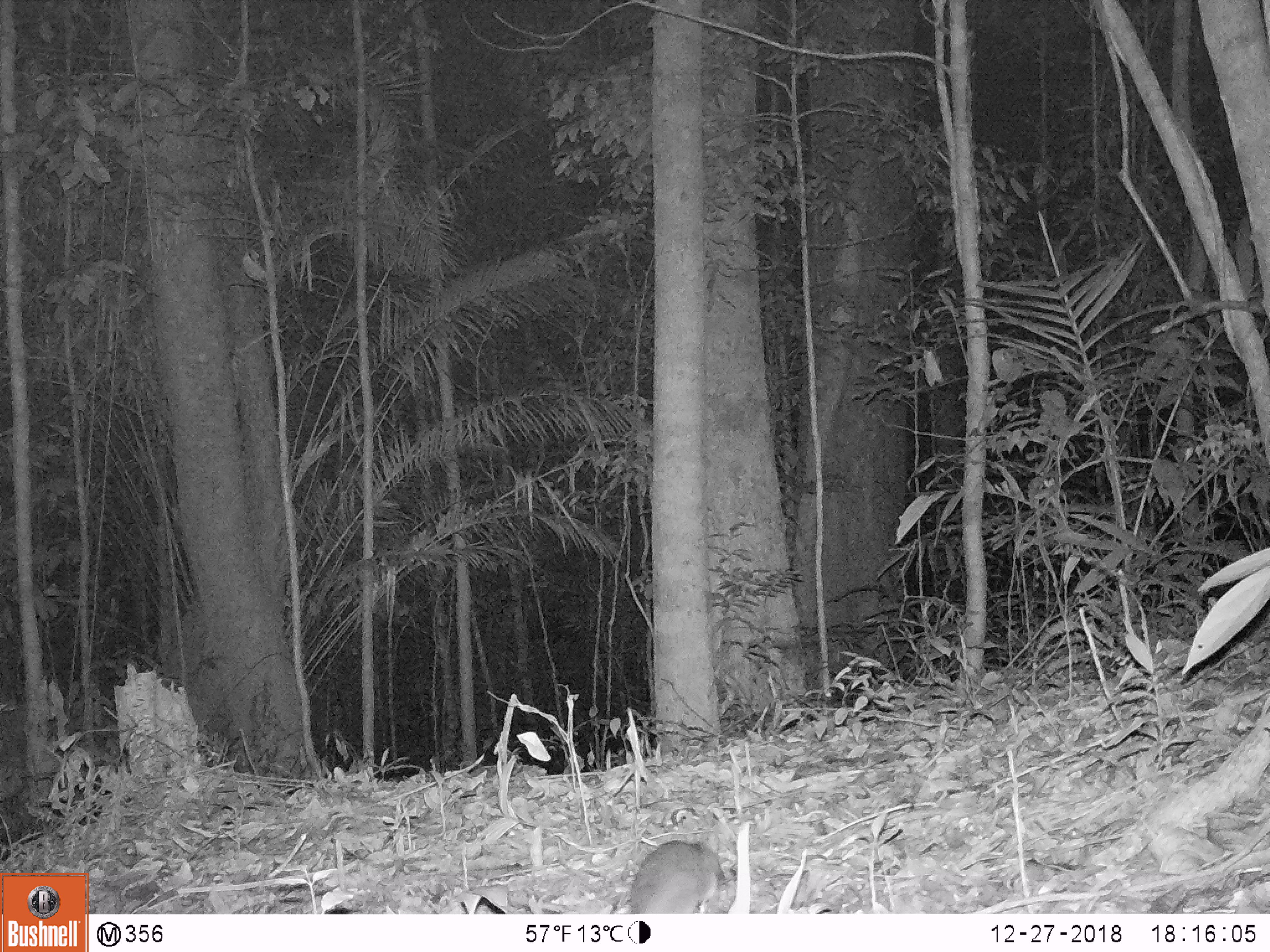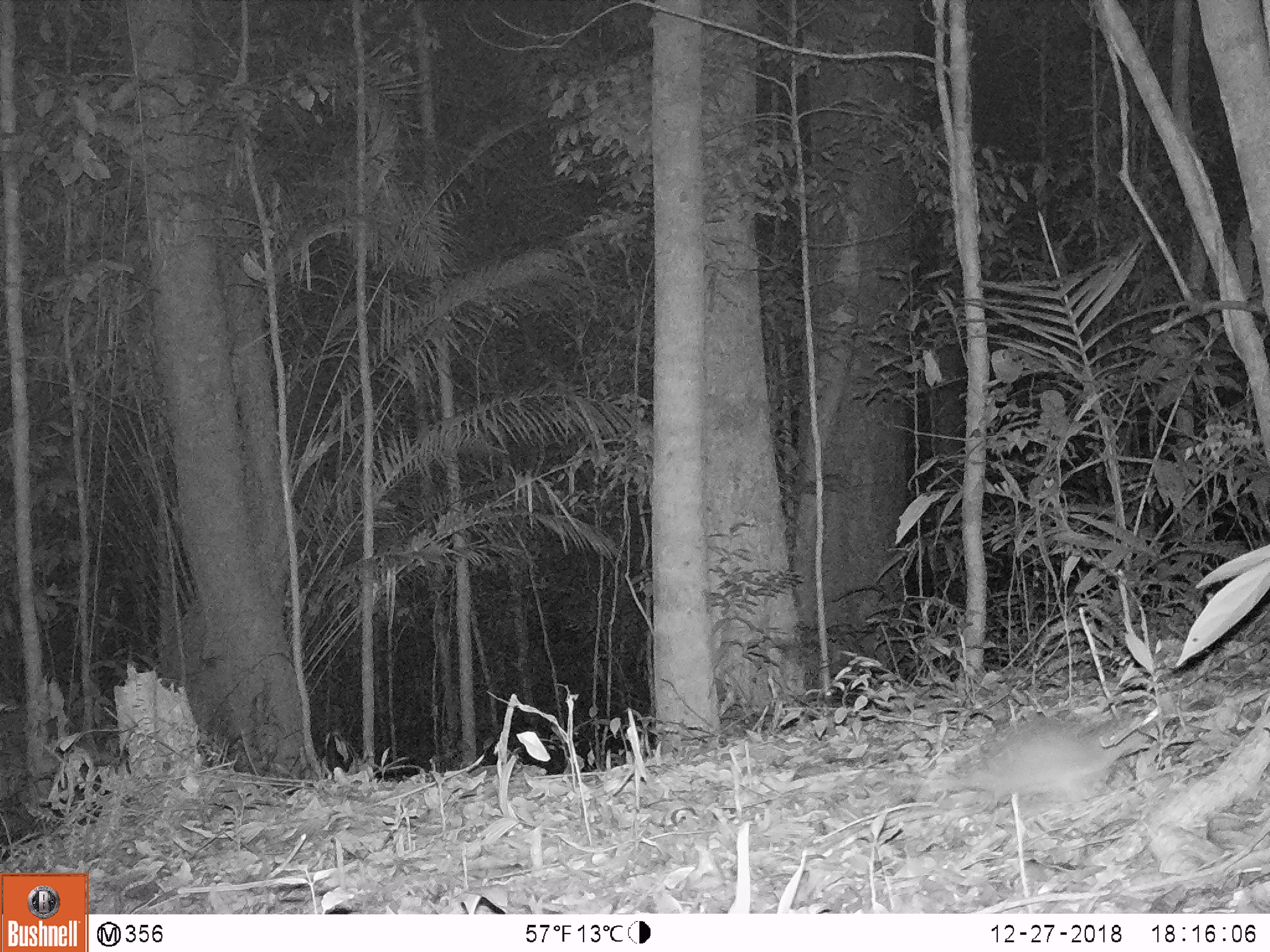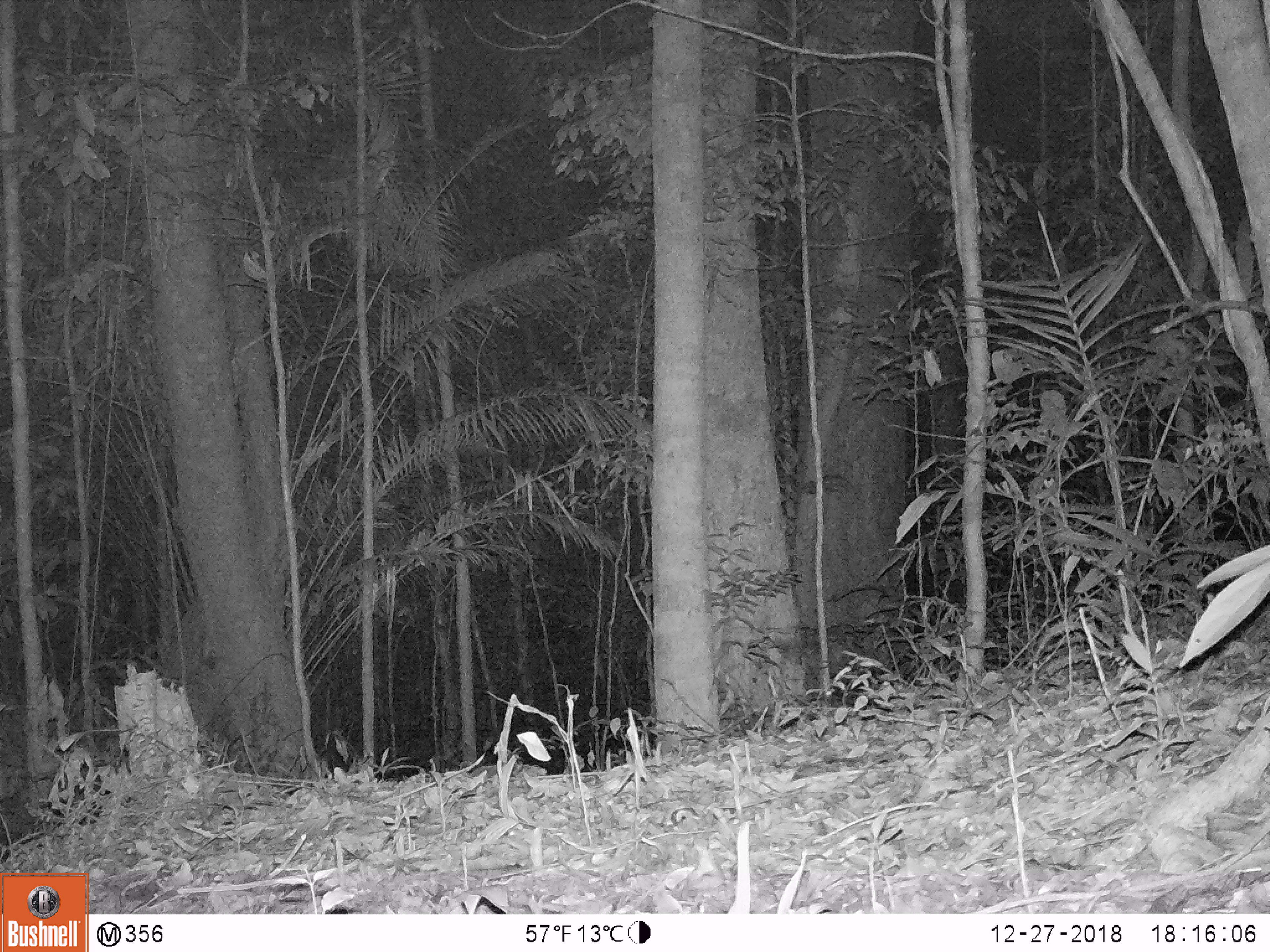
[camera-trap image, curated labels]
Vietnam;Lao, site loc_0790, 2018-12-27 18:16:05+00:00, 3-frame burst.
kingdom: Animalia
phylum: Chordata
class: Mammalia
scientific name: Mammalia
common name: mammal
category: unidentified small mammal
Unidentified small mammal (mammal) (Mammalia). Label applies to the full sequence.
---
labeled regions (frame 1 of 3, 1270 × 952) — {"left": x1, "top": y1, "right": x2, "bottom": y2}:
unidentified small mammal: {"left": 628, "top": 840, "right": 736, "bottom": 913}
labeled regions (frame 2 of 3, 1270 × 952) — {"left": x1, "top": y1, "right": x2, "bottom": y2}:
unidentified small mammal: {"left": 881, "top": 721, "right": 1151, "bottom": 827}